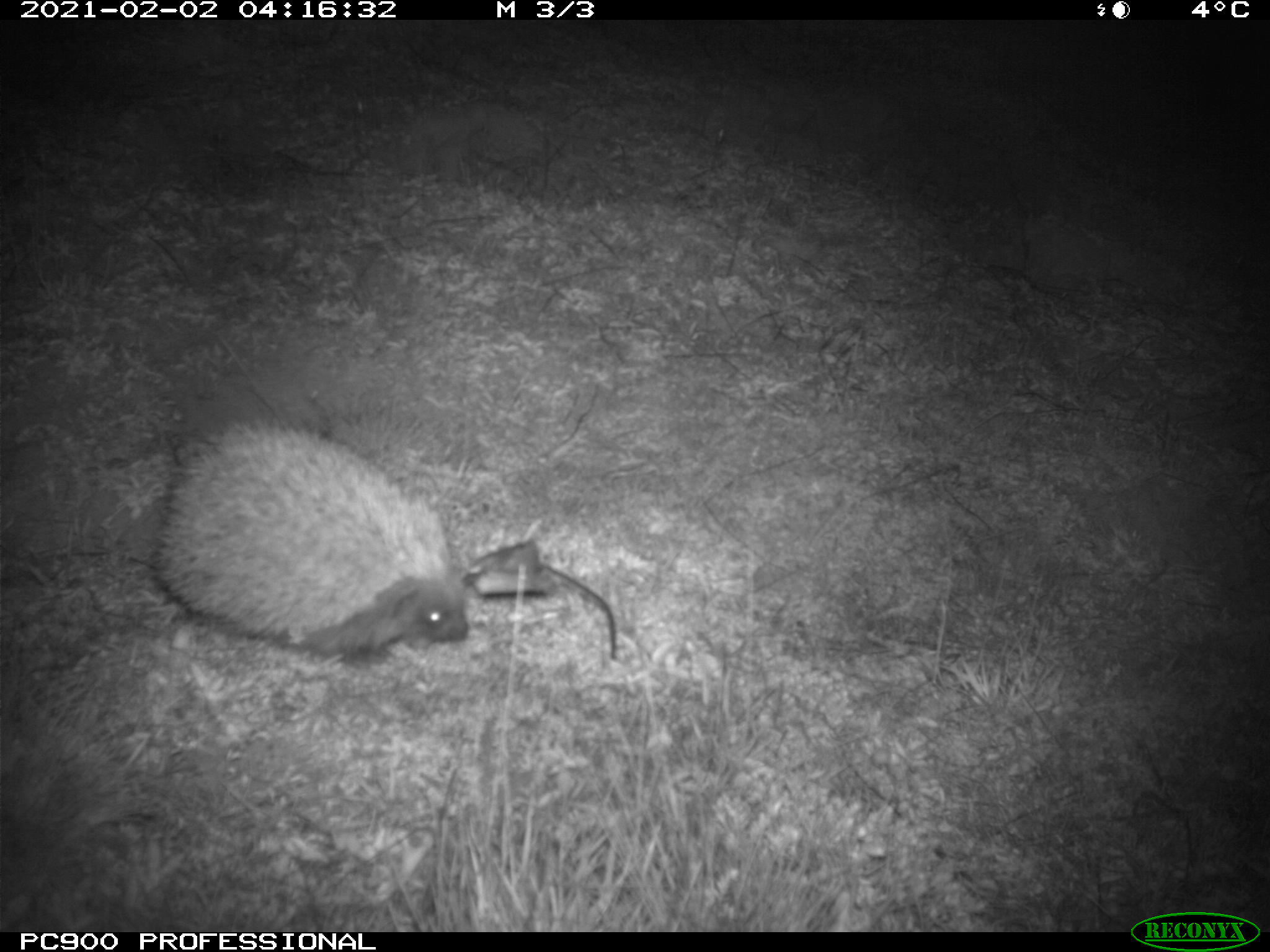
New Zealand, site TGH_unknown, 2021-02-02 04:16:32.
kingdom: Animalia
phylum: Chordata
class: Mammalia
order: Eulipotyphla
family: Erinaceidae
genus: Erinaceus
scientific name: Erinaceus europaeus europaeus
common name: european hedgehog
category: hedgehog